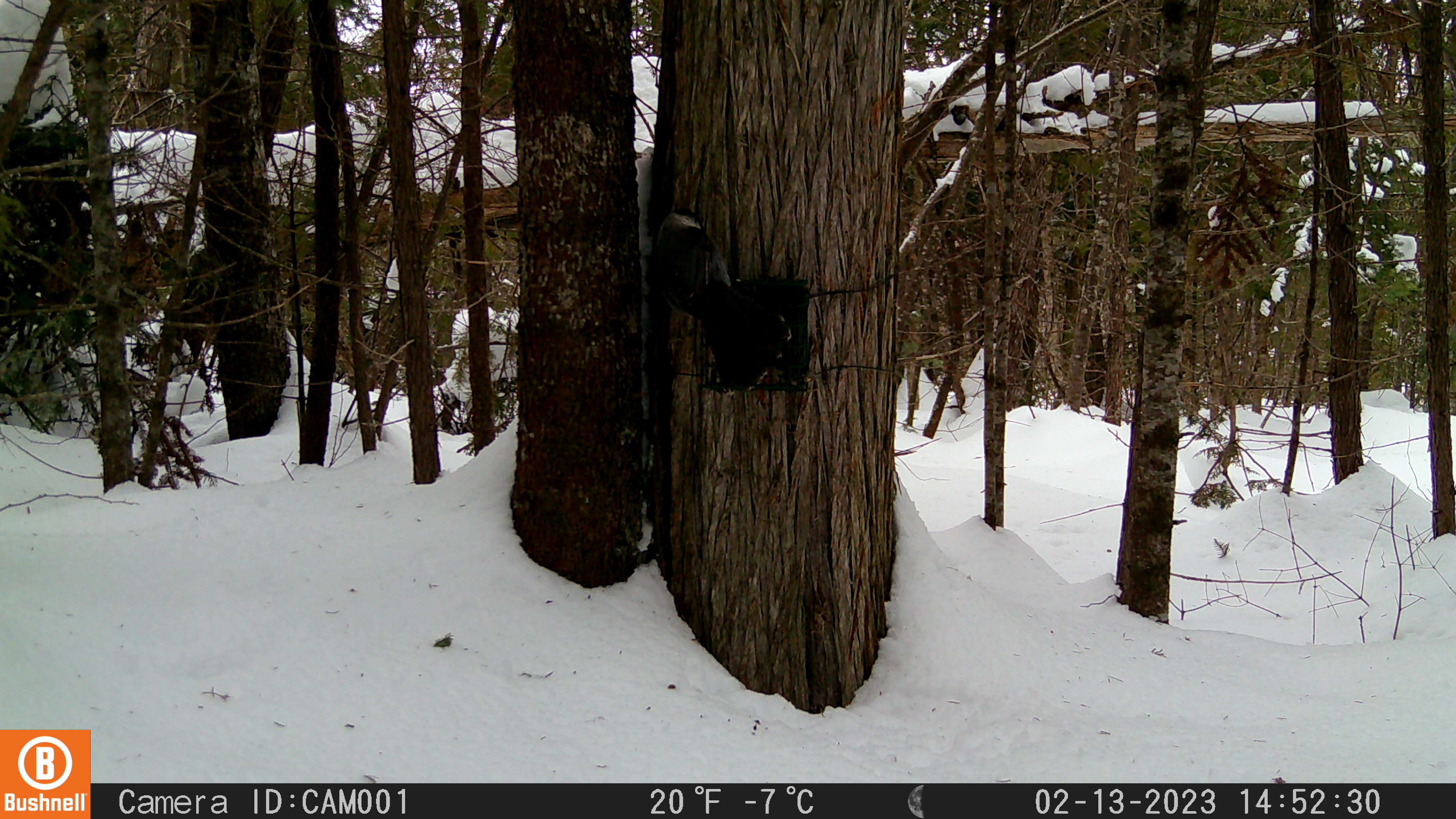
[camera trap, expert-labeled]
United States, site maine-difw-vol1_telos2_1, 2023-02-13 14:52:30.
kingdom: Animalia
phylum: Chordata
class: Aves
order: Passeriformes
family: Corvidae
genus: Perisoreus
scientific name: Perisoreus canadensis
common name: canada jay